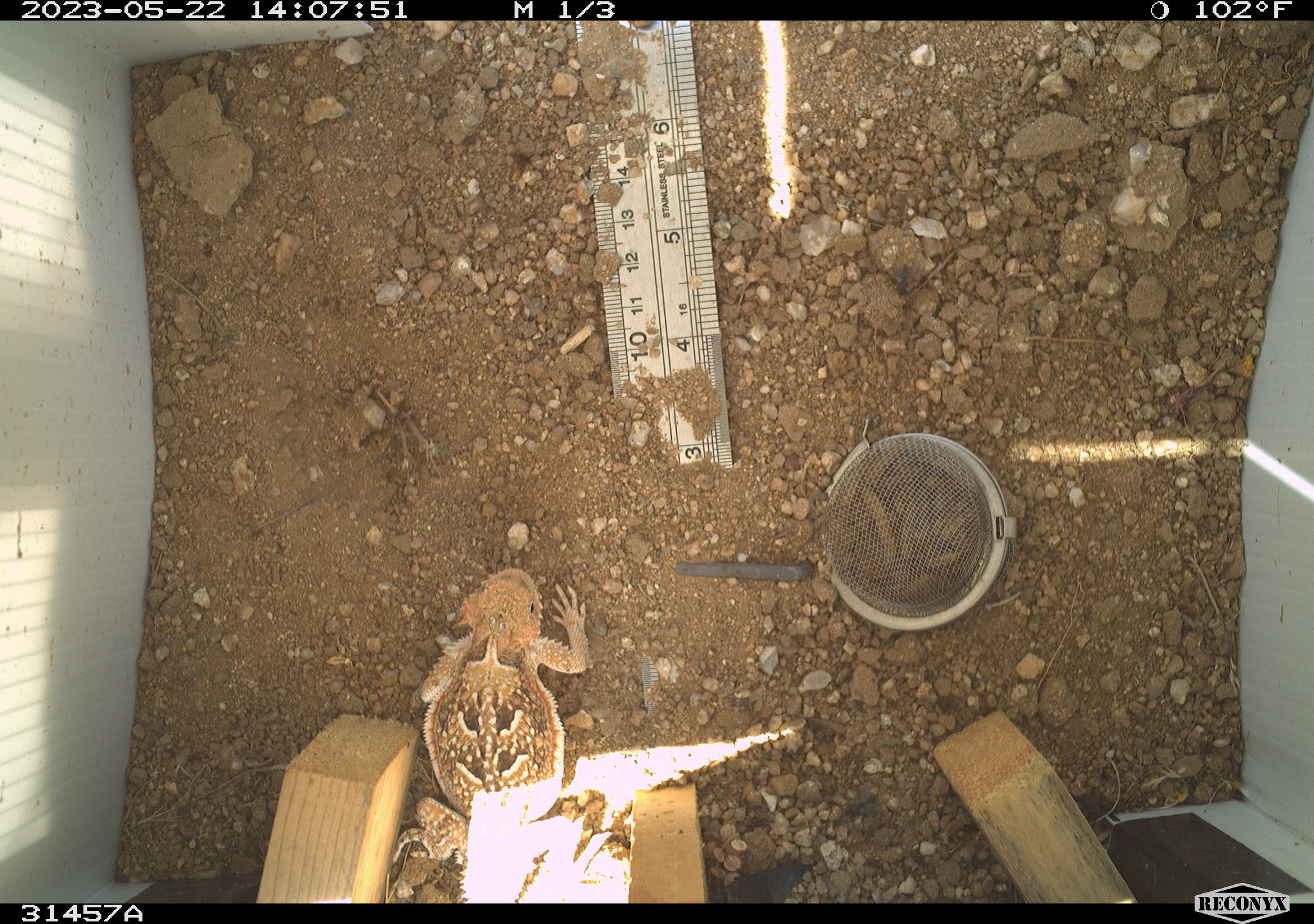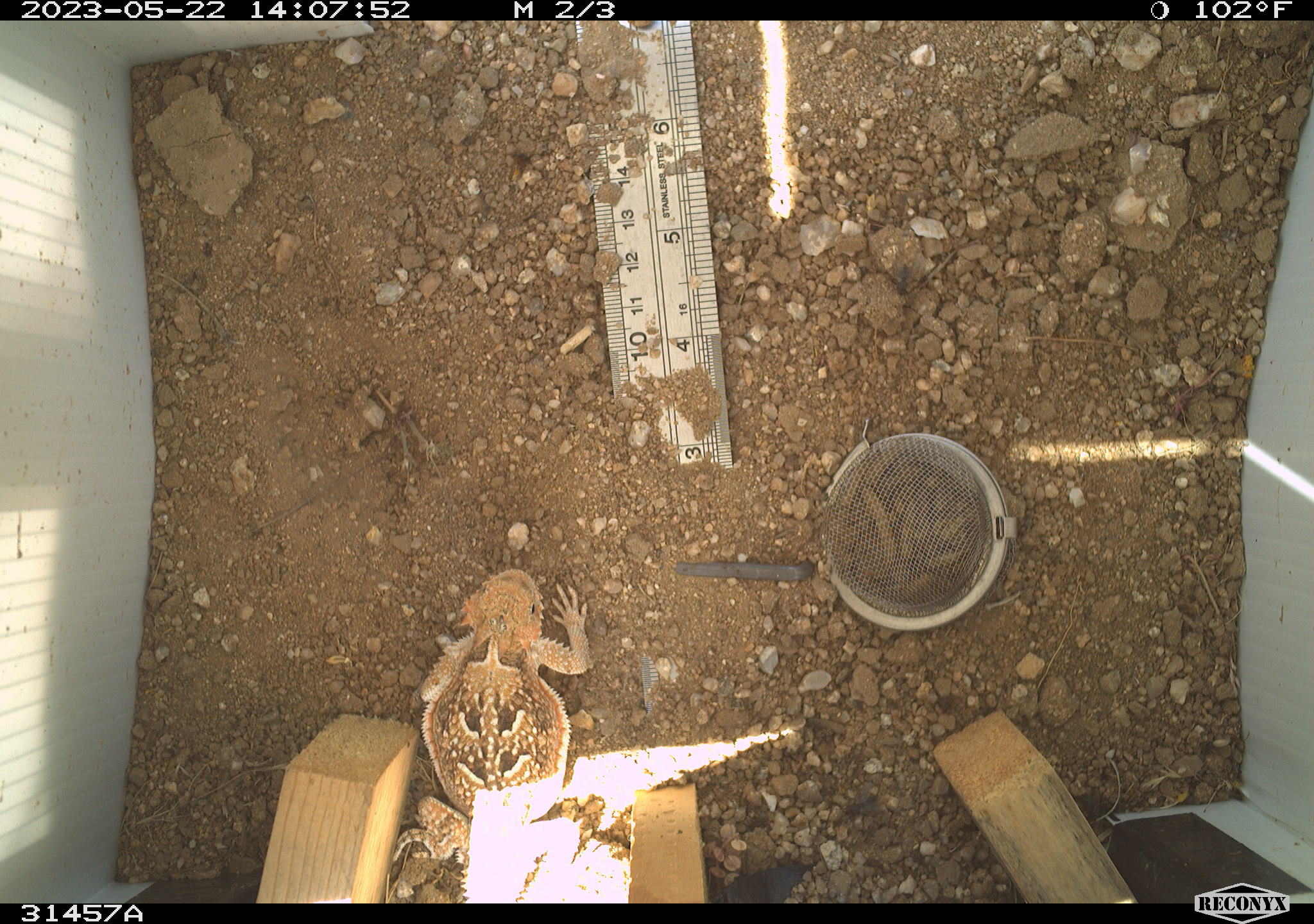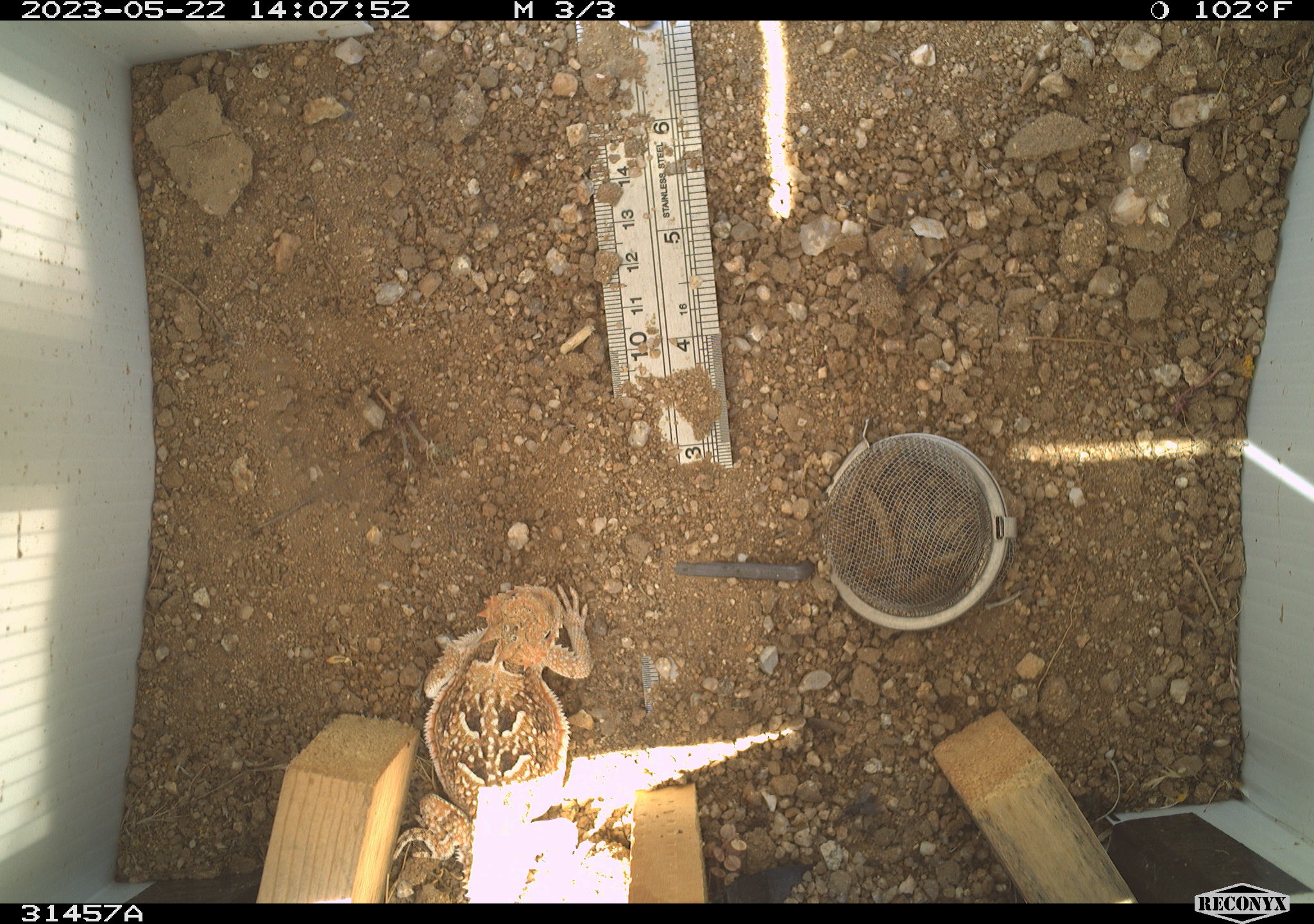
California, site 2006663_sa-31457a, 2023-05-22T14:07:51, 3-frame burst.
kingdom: Animalia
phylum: Chordata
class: Reptilia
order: Squamata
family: Phrynosomatidae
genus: Phrynosoma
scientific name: Phrynosoma platyrhinos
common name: desert horned lizard